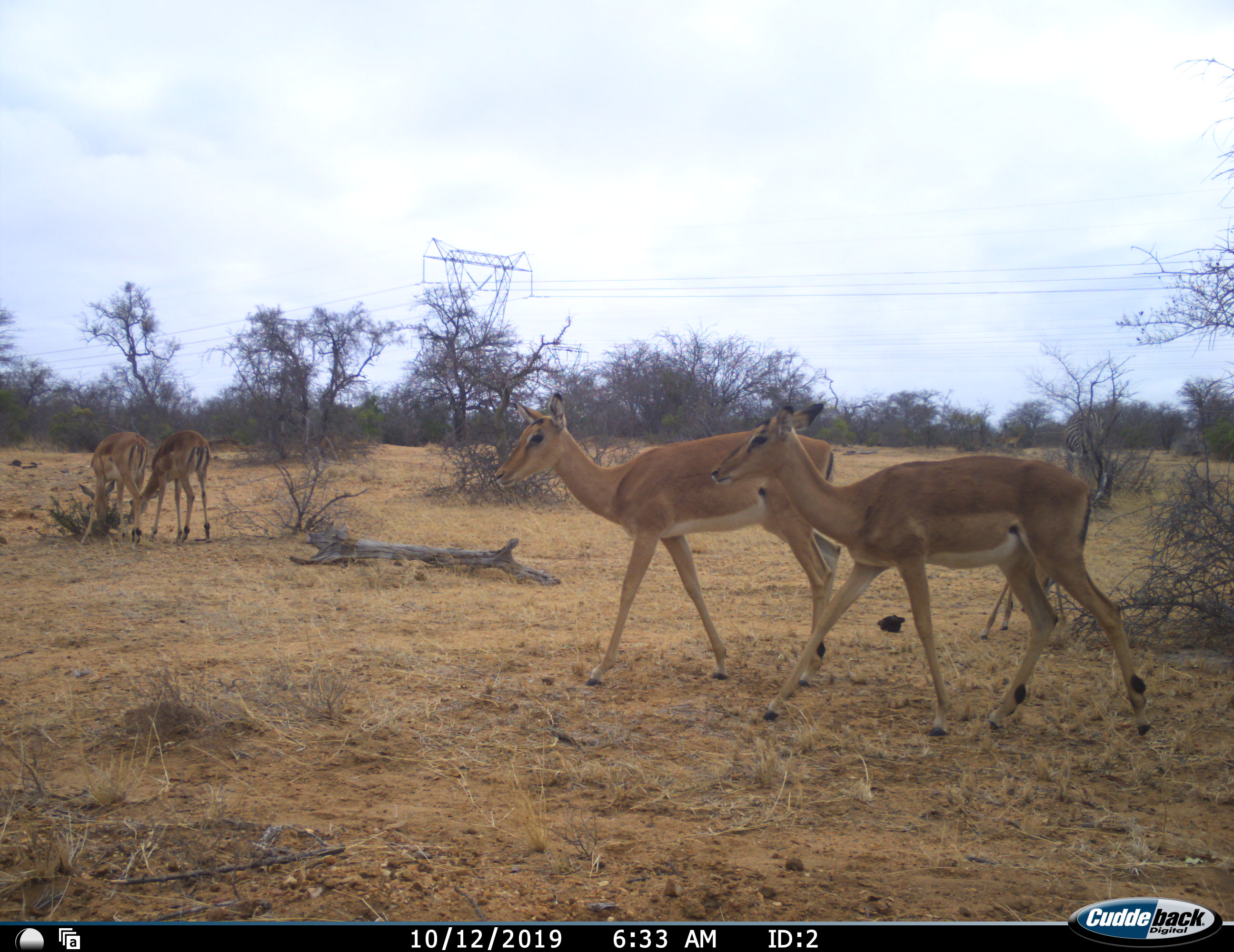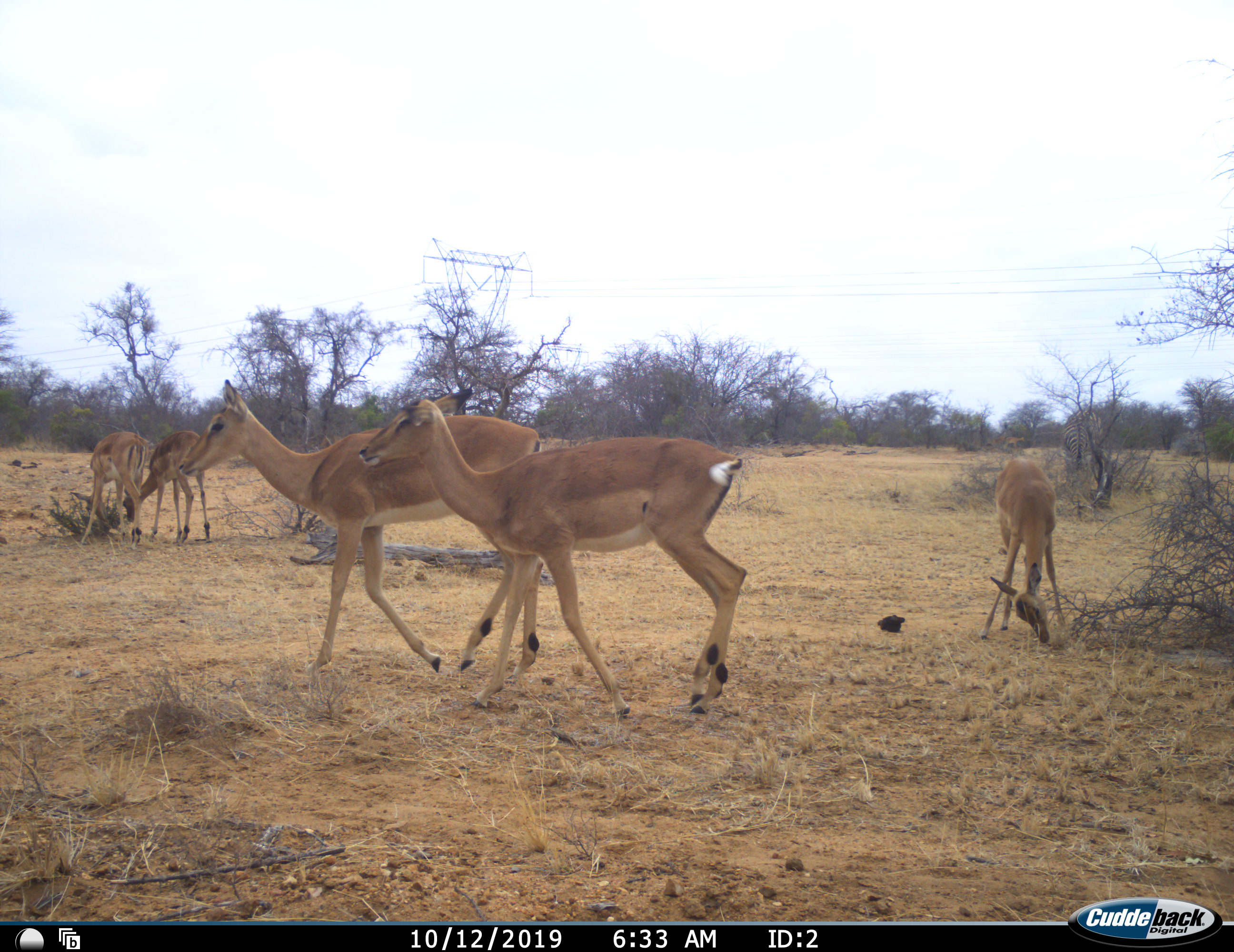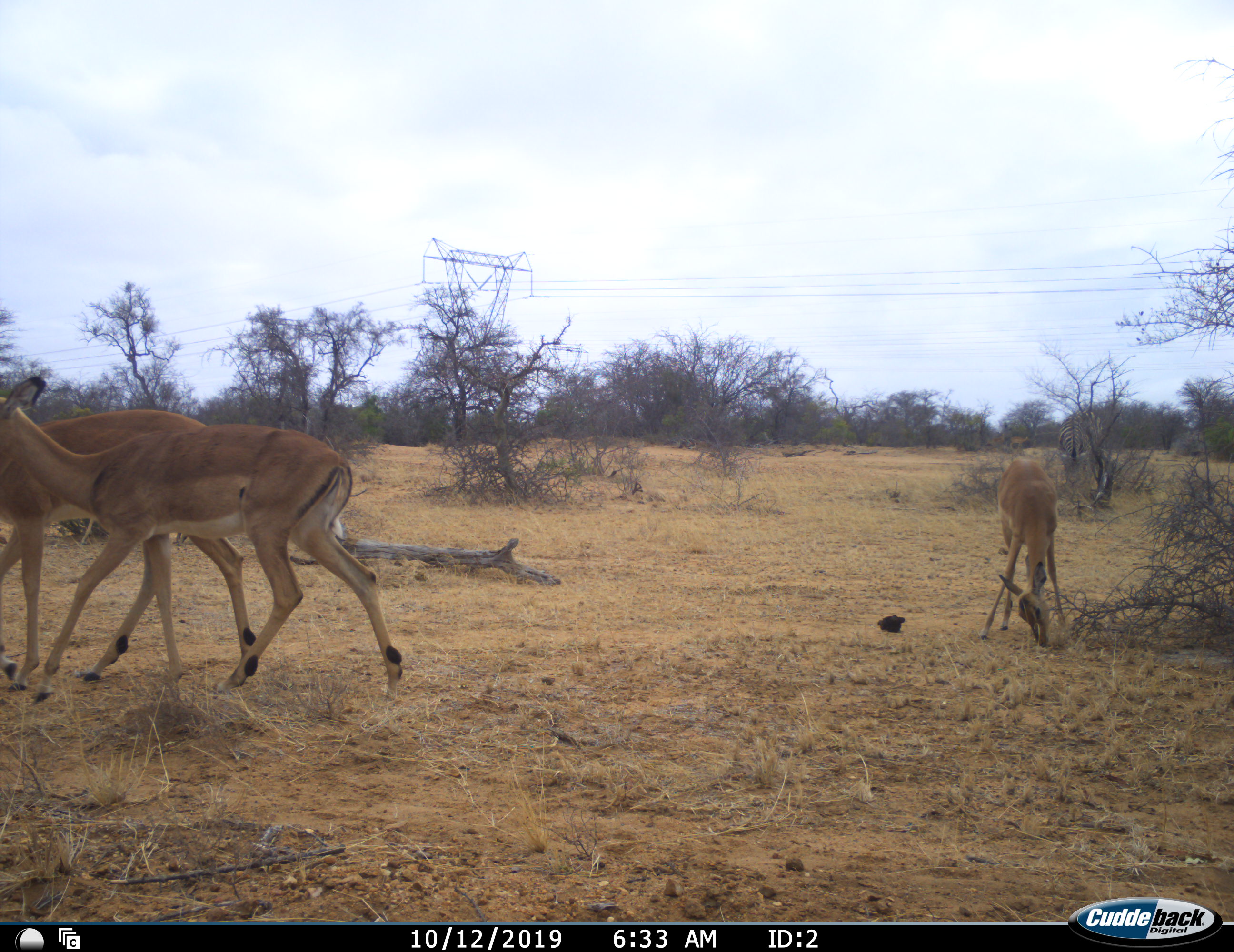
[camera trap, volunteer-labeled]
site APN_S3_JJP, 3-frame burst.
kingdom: Animalia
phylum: Chordata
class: Mammalia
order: Artiodactyla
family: Bovidae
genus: Aepyceros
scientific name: Aepyceros melampus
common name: impala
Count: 5.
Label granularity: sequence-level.